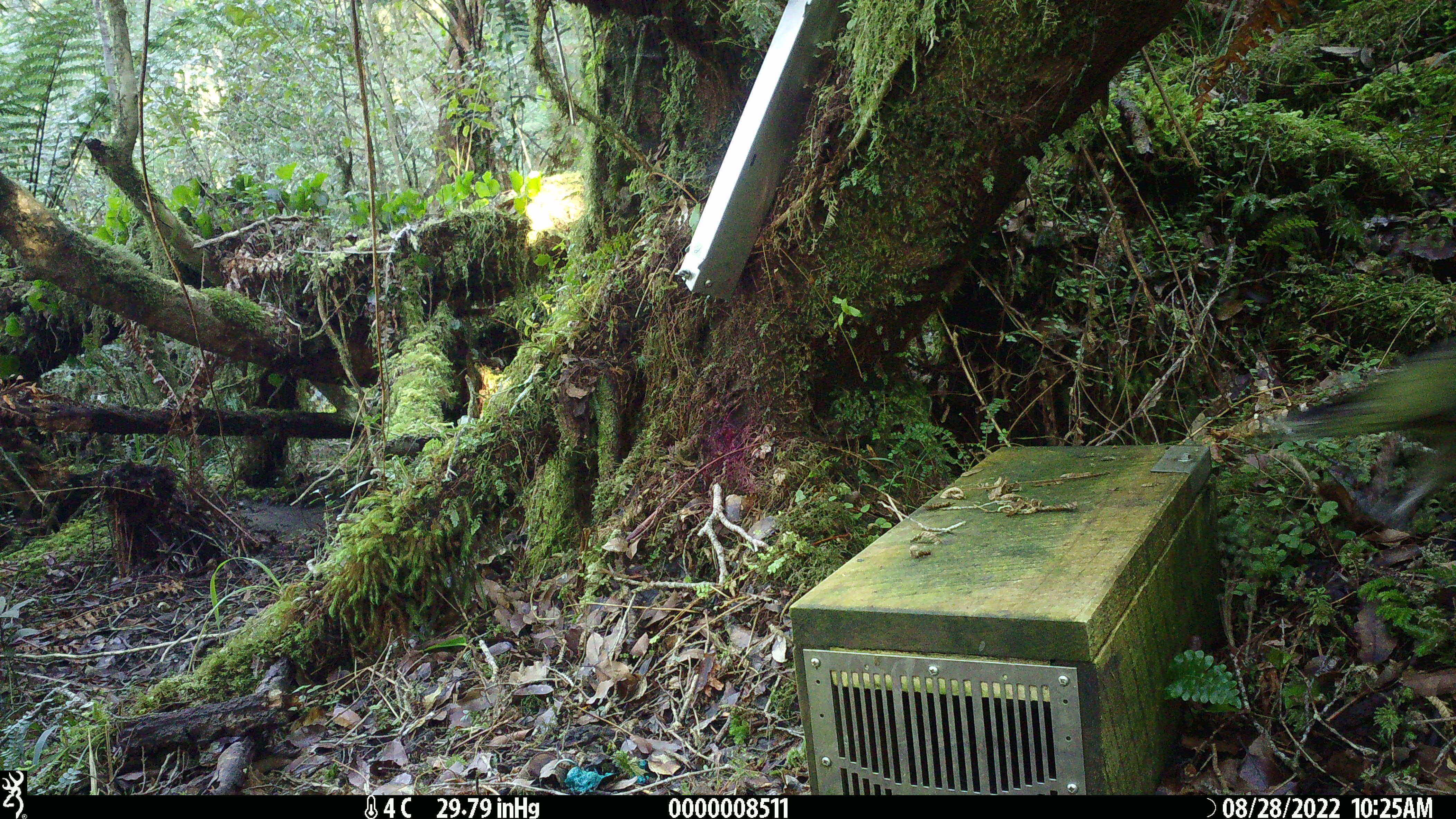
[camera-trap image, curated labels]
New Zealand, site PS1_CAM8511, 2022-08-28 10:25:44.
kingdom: Animalia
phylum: Chordata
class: Aves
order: Psittaciformes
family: Strigopidae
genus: Nestor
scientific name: Nestor notabilis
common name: kea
Kea (Nestor notabilis).